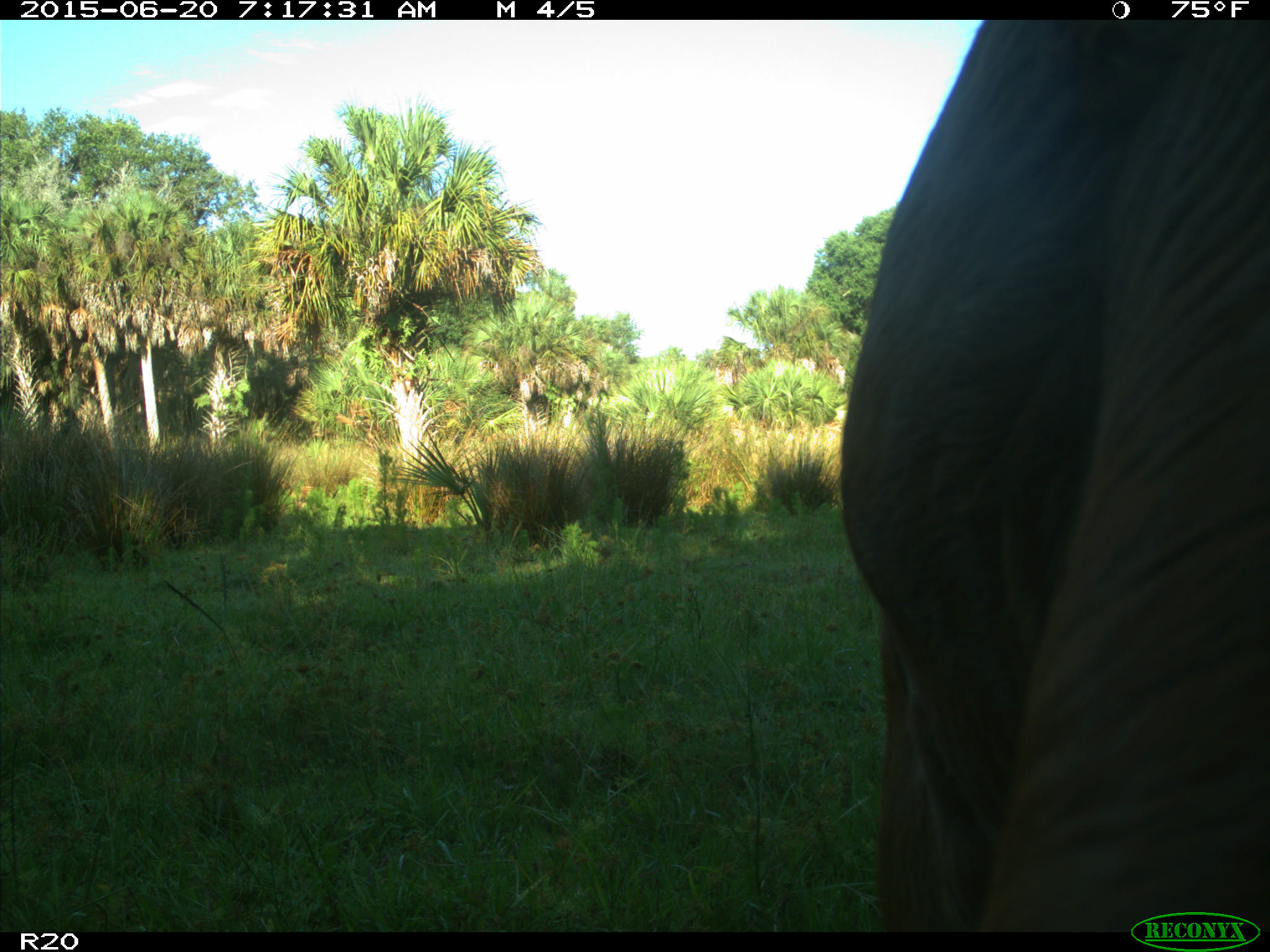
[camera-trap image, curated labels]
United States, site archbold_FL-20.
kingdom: Animalia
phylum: Chordata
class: Mammalia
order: Artiodactyla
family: Bovidae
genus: Bos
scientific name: Bos taurus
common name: domestic cow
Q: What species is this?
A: Bos taurus (domestic cow).